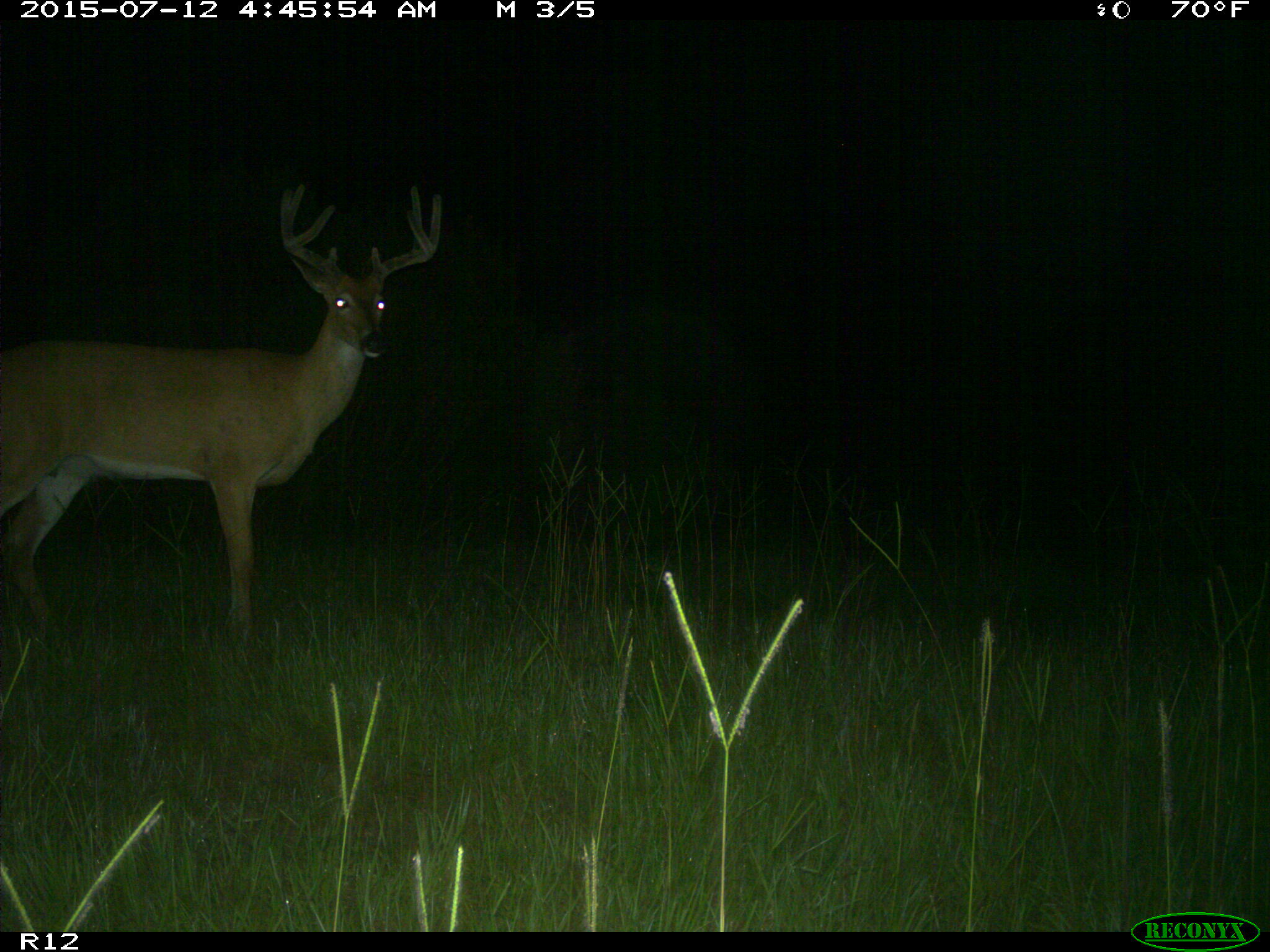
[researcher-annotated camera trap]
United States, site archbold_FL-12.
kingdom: Animalia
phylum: Chordata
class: Mammalia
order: Artiodactyla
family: Cervidae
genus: Odocoileus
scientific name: Odocoileus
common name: deer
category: unidentified deer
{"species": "unidentified deer (deer) (Odocoileus)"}